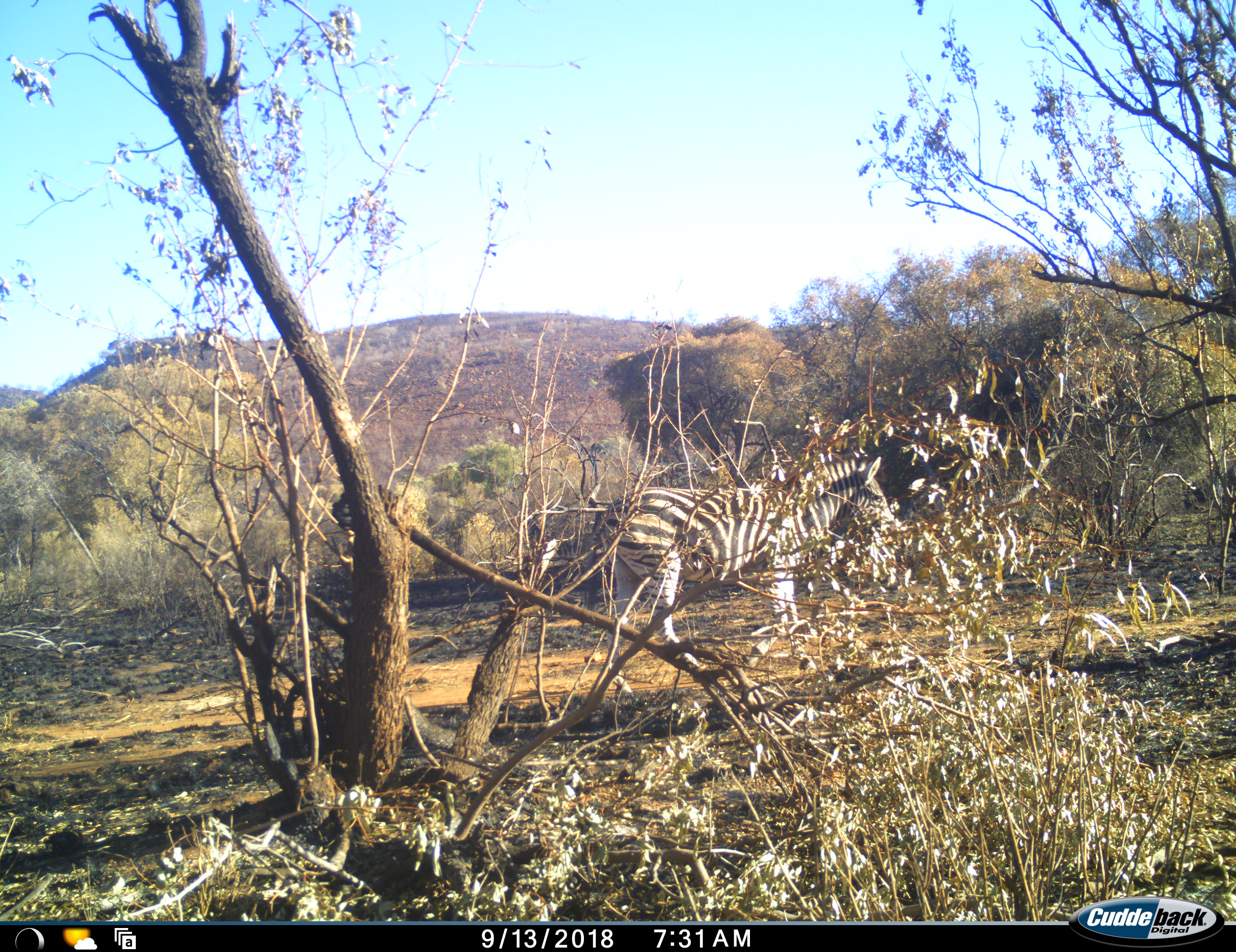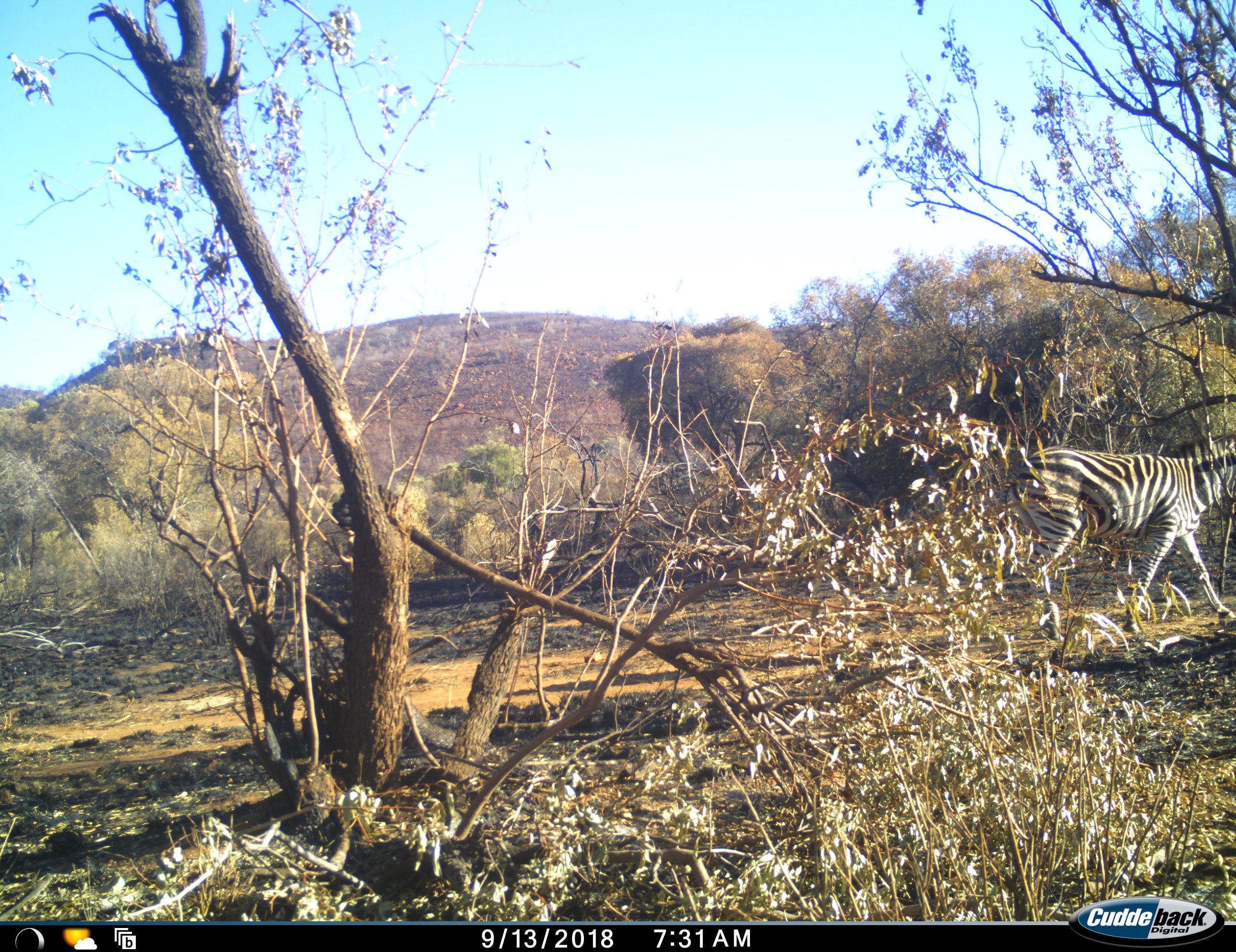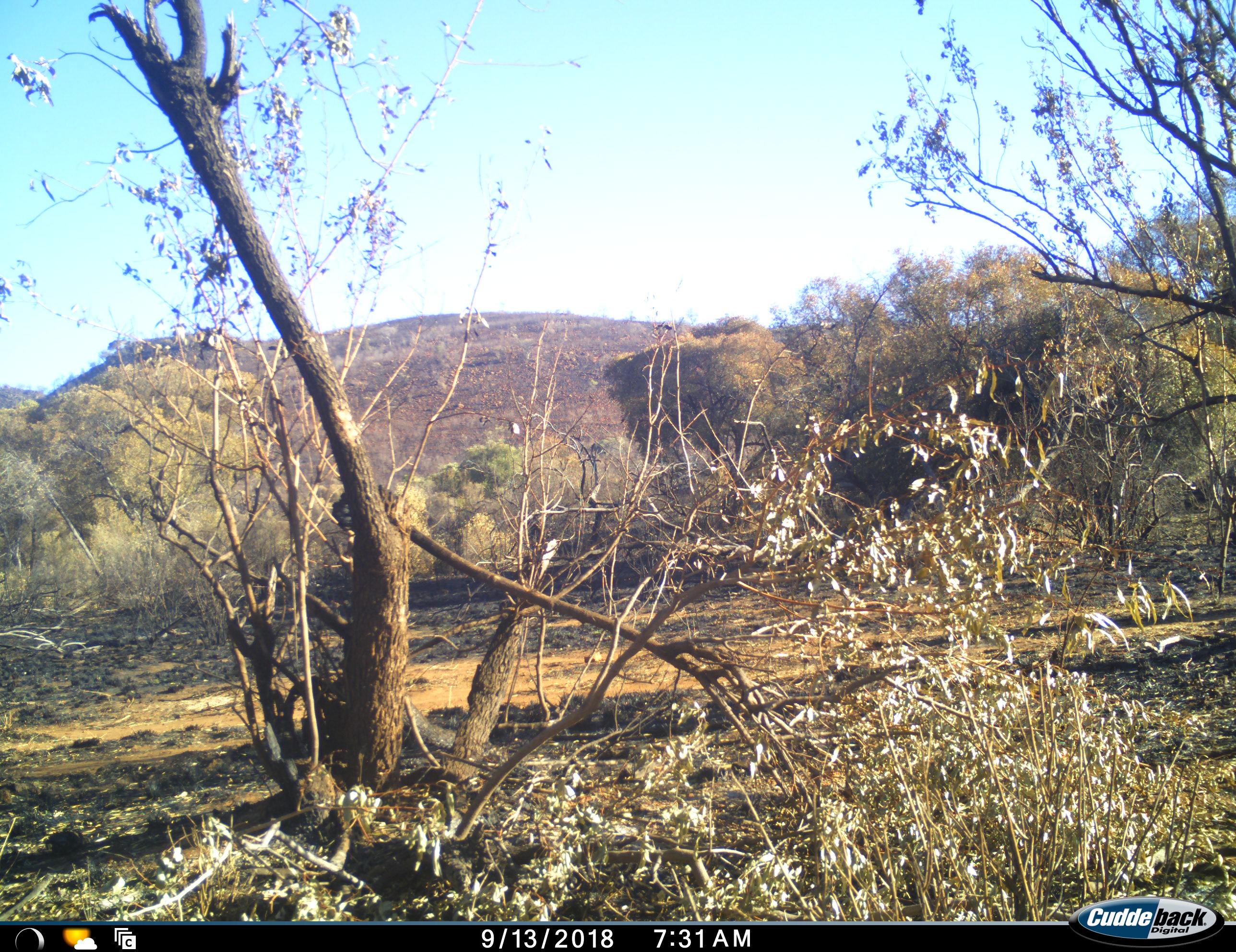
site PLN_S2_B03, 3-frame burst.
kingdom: Animalia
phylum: Chordata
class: Mammalia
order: Perissodactyla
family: Equidae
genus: Equus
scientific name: Equus quagga burchellii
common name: burchell's zebra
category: zebraburchells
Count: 1.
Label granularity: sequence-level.